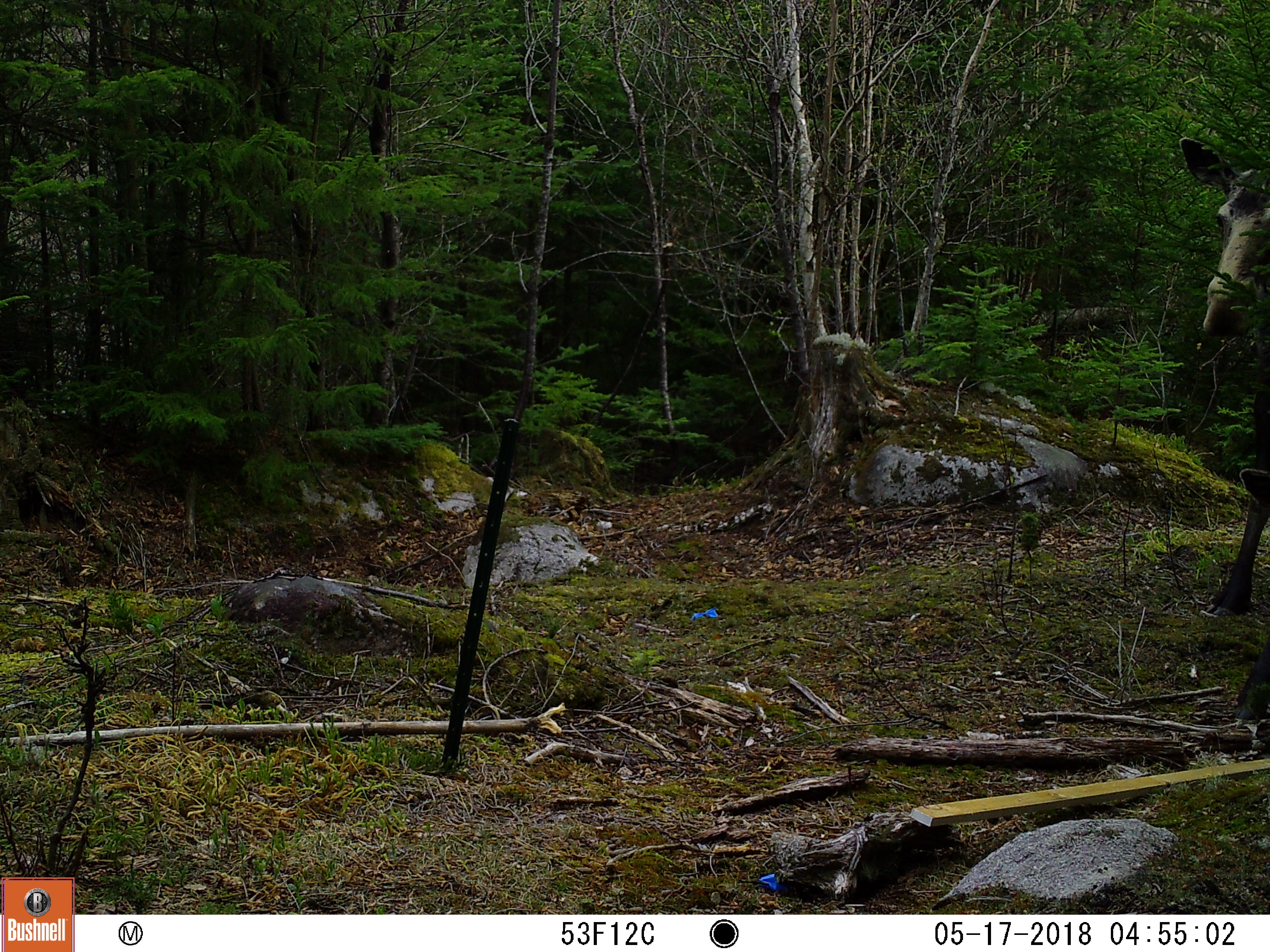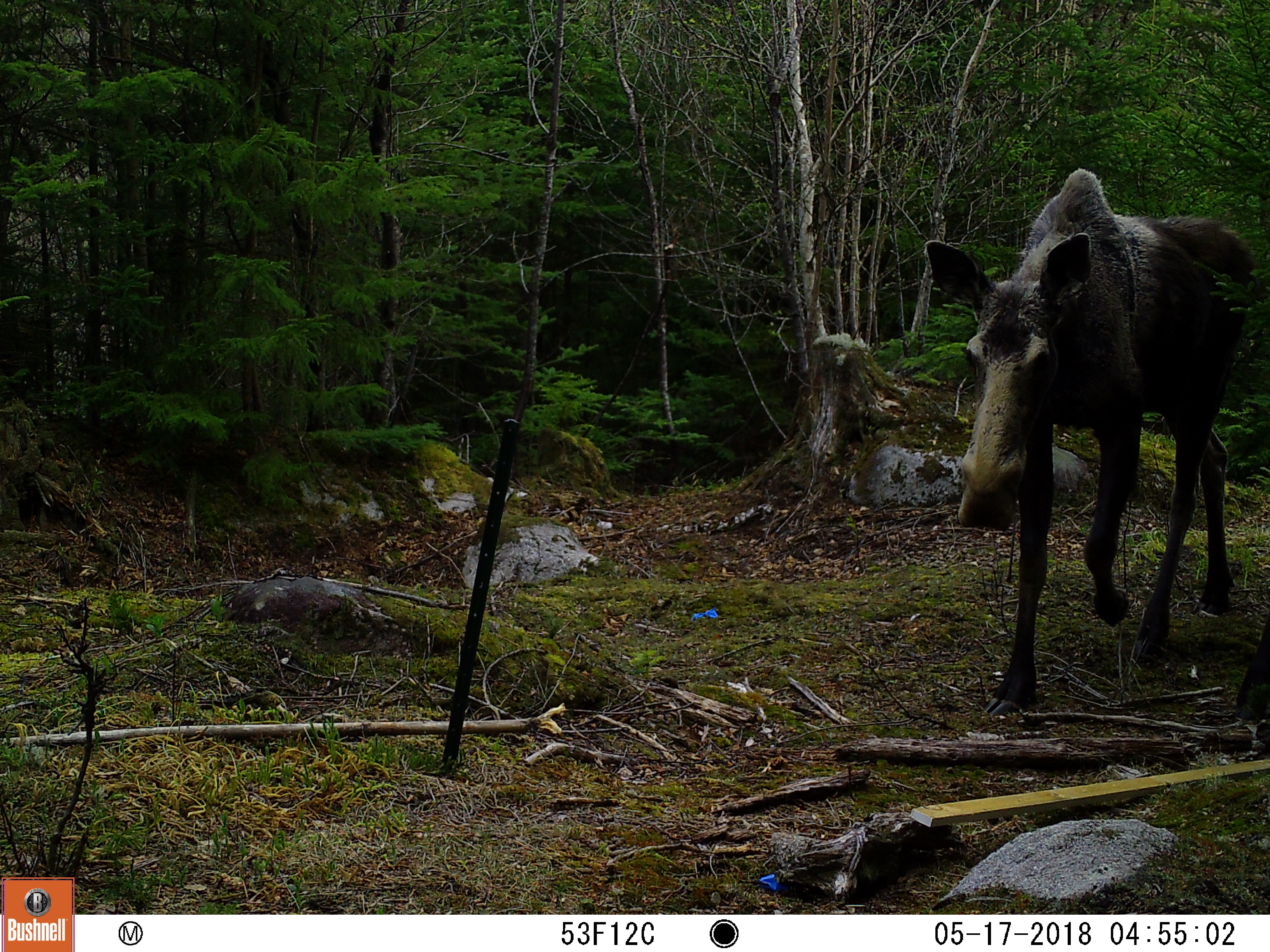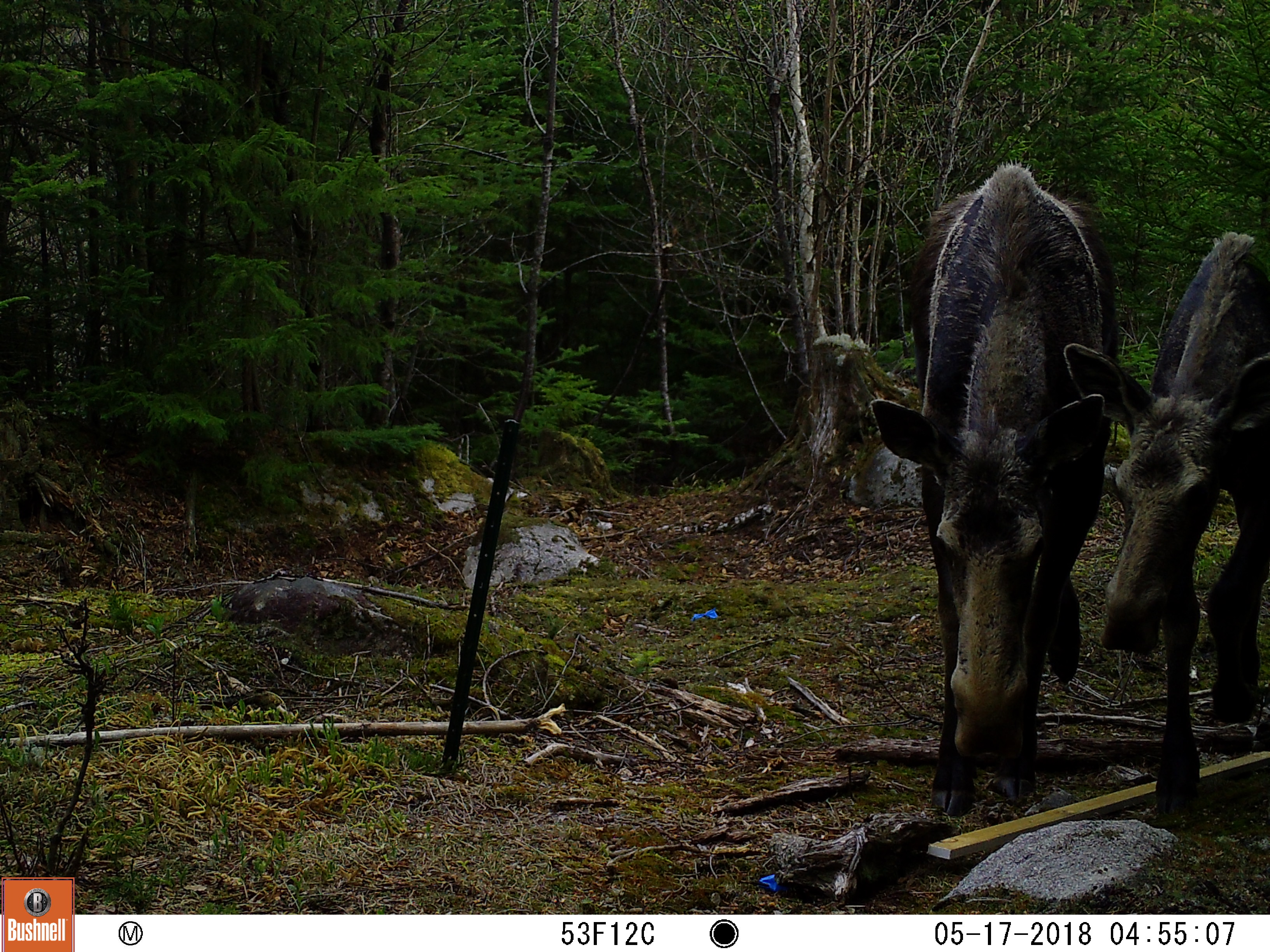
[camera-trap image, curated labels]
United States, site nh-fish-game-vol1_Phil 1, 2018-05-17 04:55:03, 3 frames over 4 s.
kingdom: Animalia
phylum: Chordata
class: Mammalia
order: Artiodactyla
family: Cervidae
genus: Alces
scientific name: Alces alces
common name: moose